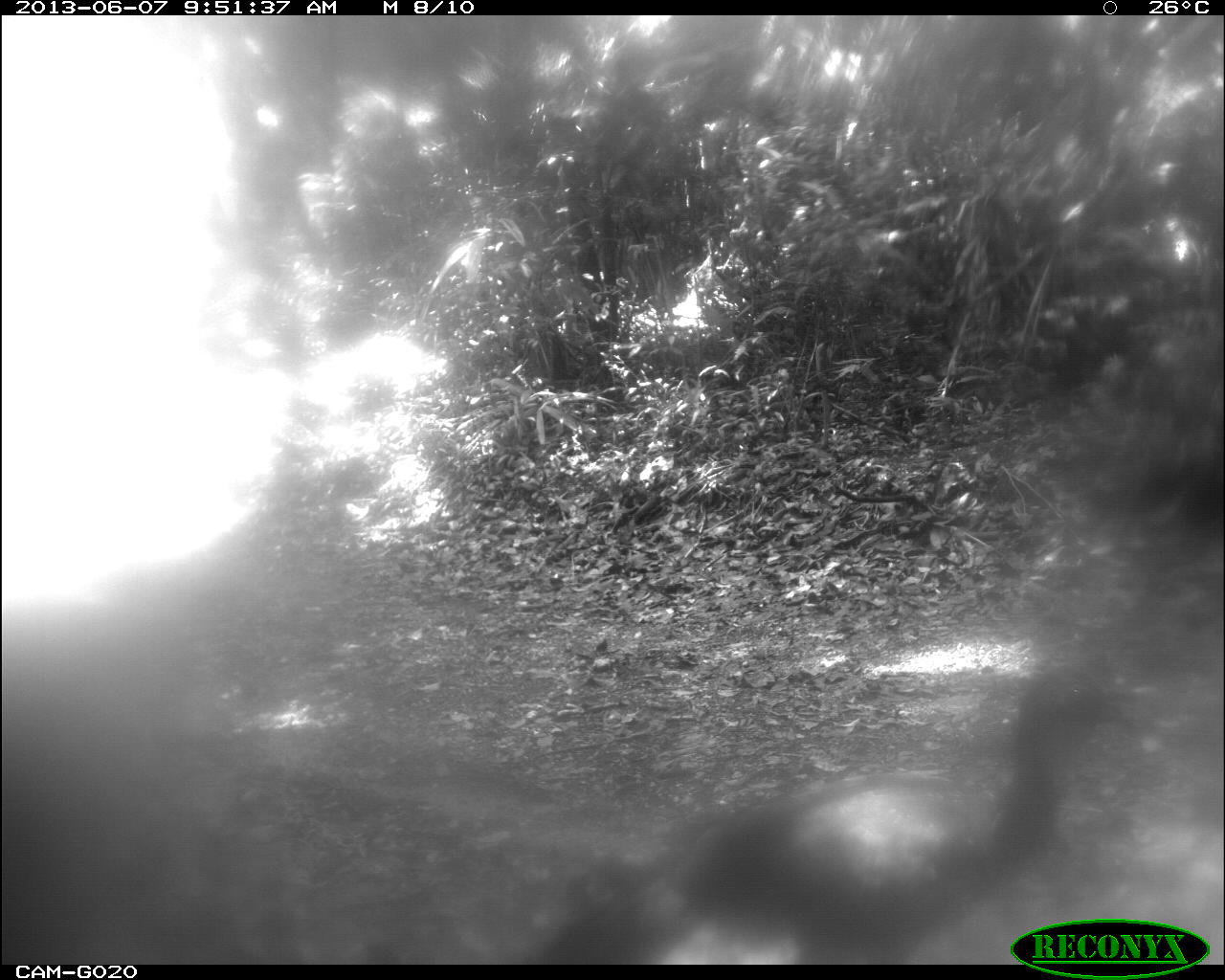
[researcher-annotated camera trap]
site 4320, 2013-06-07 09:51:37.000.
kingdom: Animalia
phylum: Chordata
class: Aves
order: Galliformes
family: Cracidae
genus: Penelope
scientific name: Penelope purpurascens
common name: crested guan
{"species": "Penelope purpurascens (crested guan)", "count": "1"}